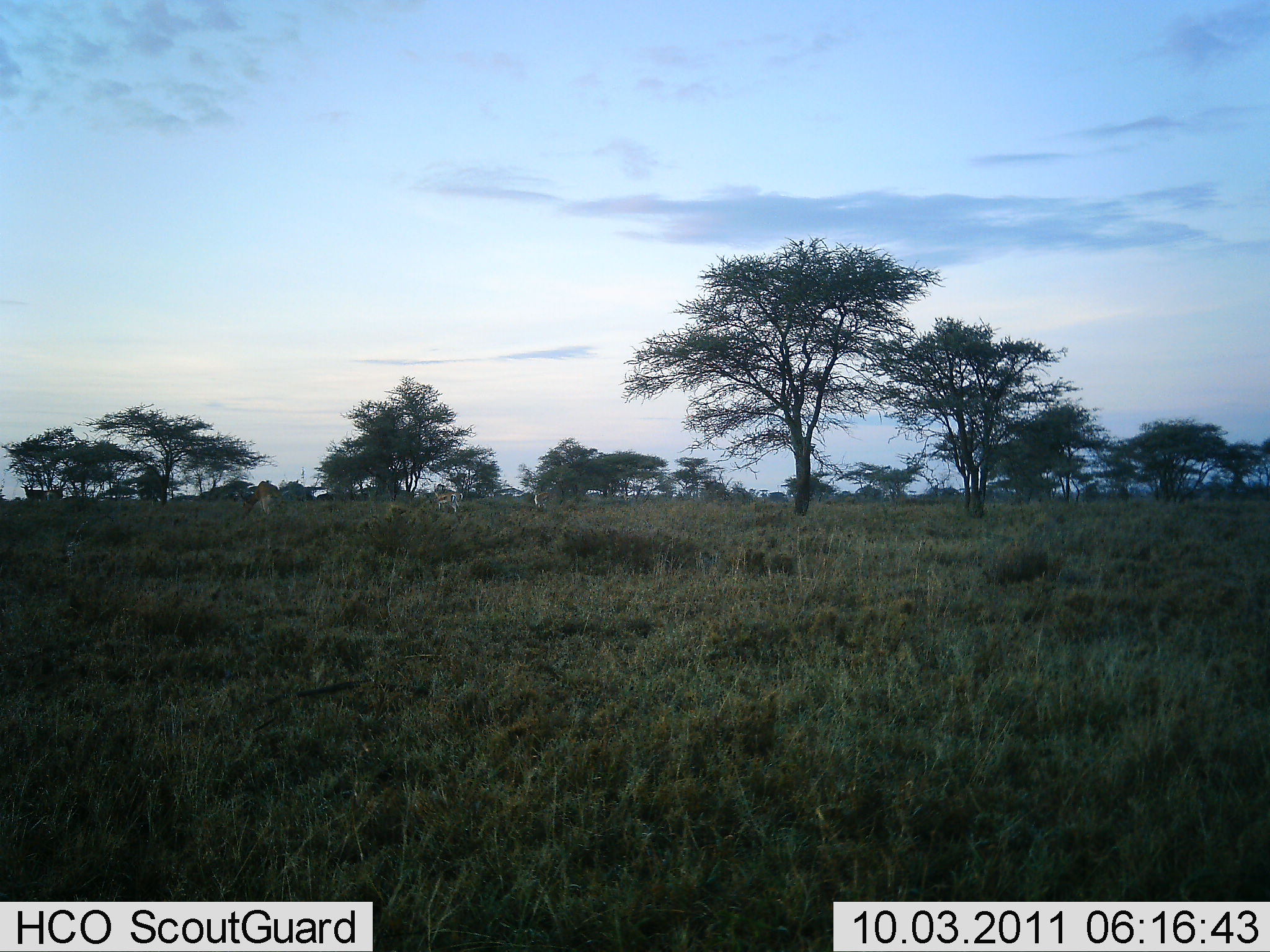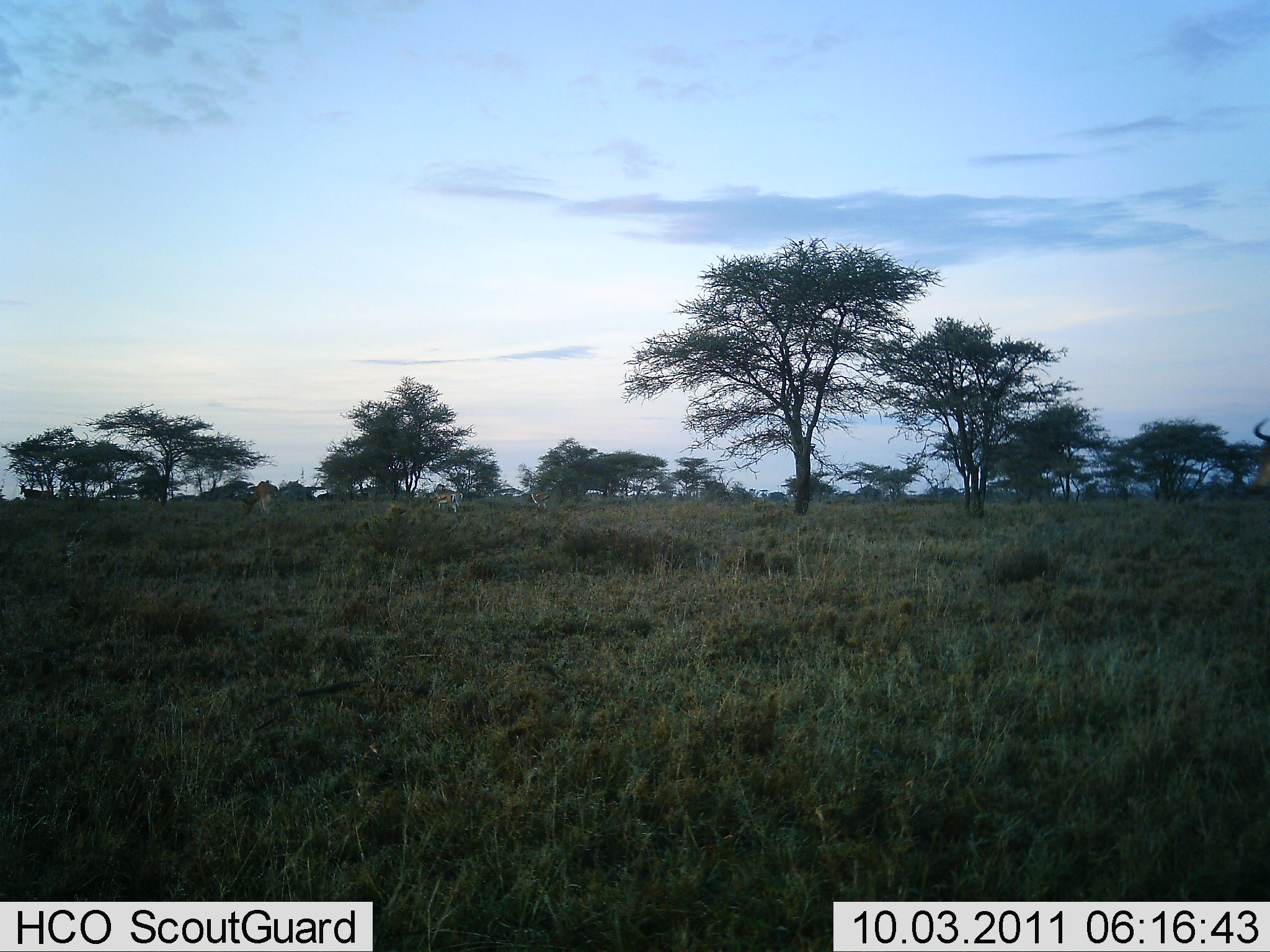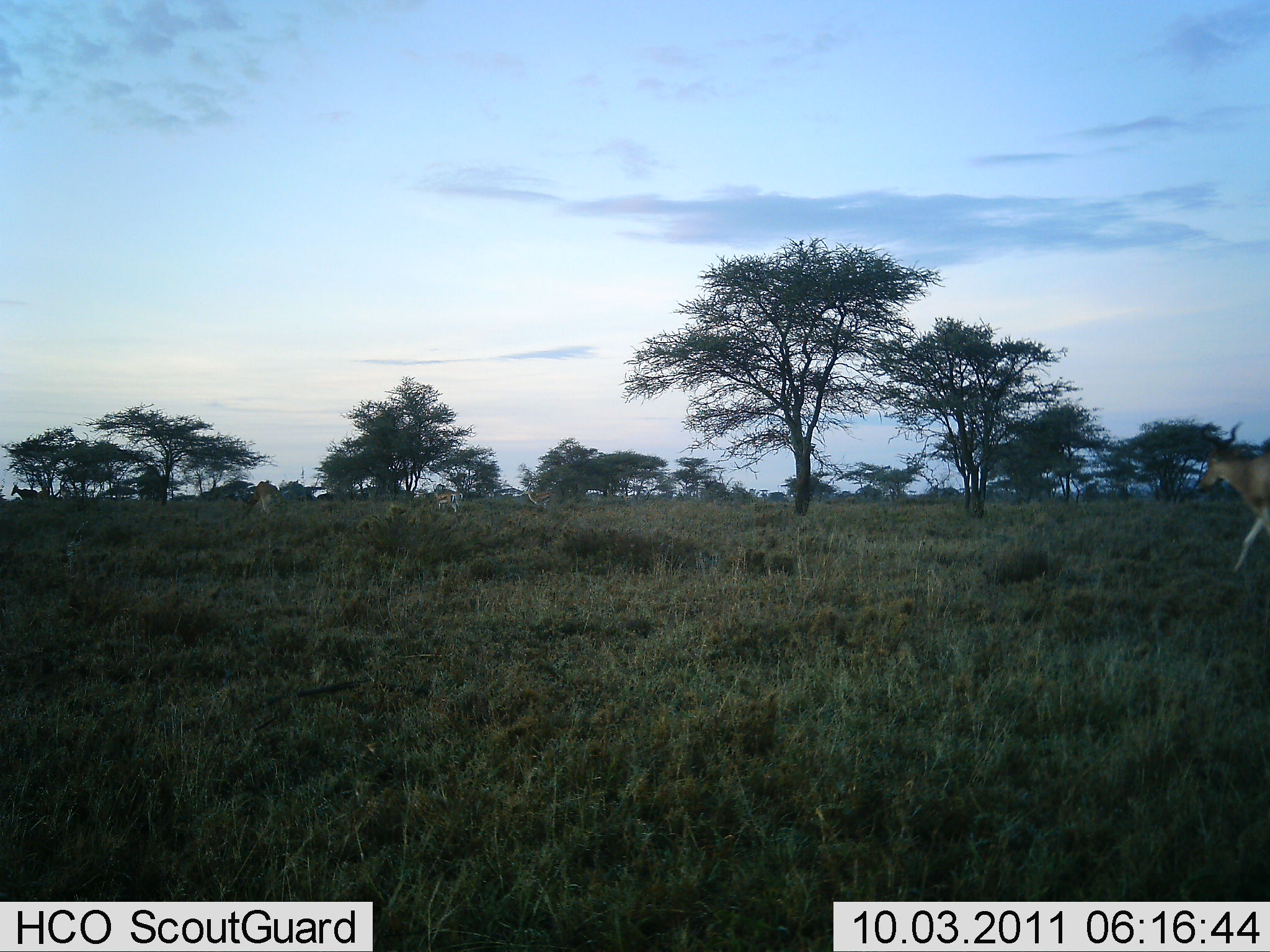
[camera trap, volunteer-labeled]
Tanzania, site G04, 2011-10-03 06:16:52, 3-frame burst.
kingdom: Animalia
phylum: Chordata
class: Mammalia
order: Artiodactyla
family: Bovidae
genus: Alcelaphus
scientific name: Alcelaphus buselaphus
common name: hartebeest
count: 3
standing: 18%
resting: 0%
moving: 100%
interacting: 0%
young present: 0%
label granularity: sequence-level